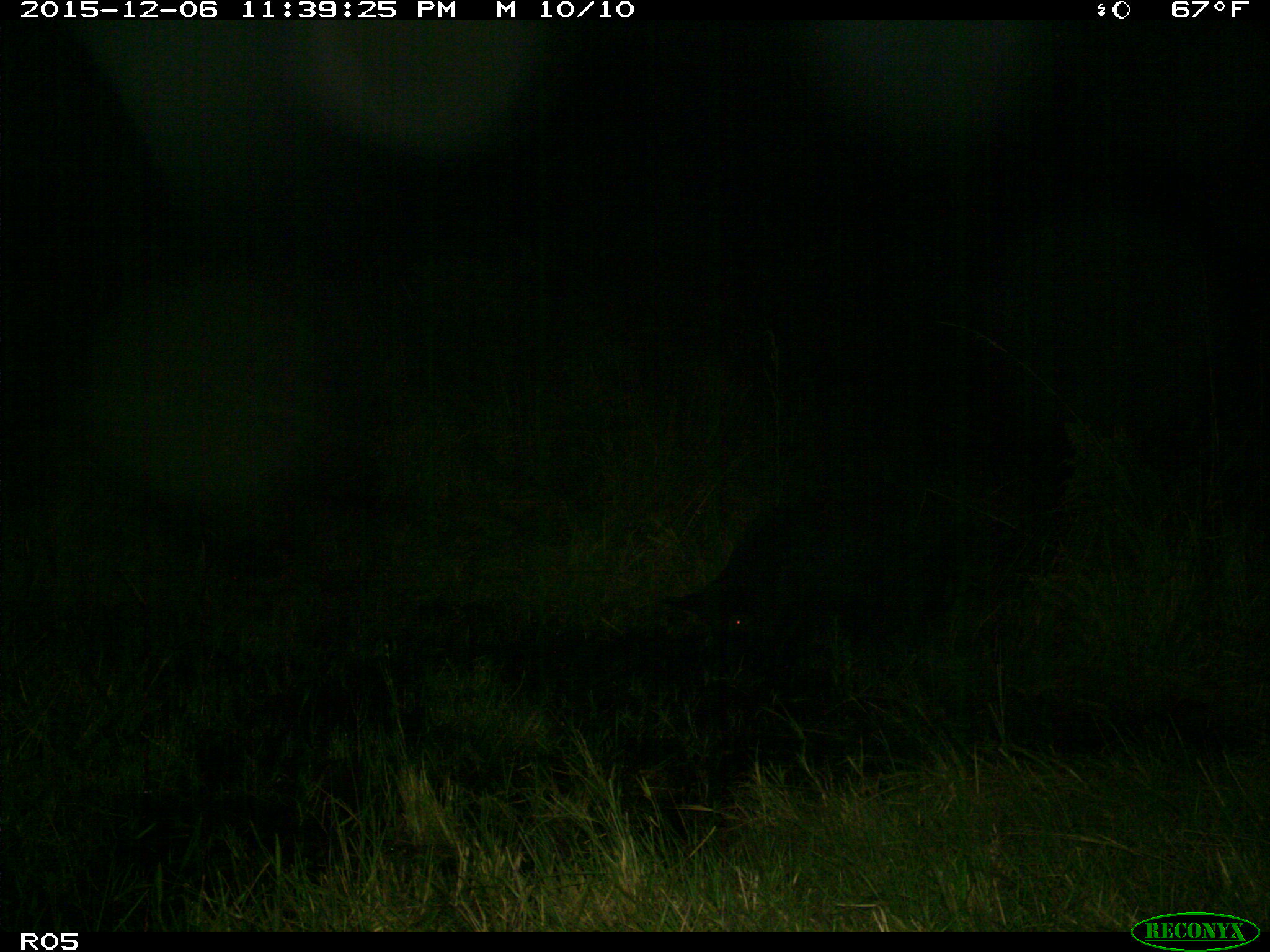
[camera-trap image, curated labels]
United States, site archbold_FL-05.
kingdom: Animalia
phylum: Chordata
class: Mammalia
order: Artiodactyla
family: Suidae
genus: Sus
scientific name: Sus scrofa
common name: wild boar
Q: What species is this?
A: Sus scrofa (wild boar).